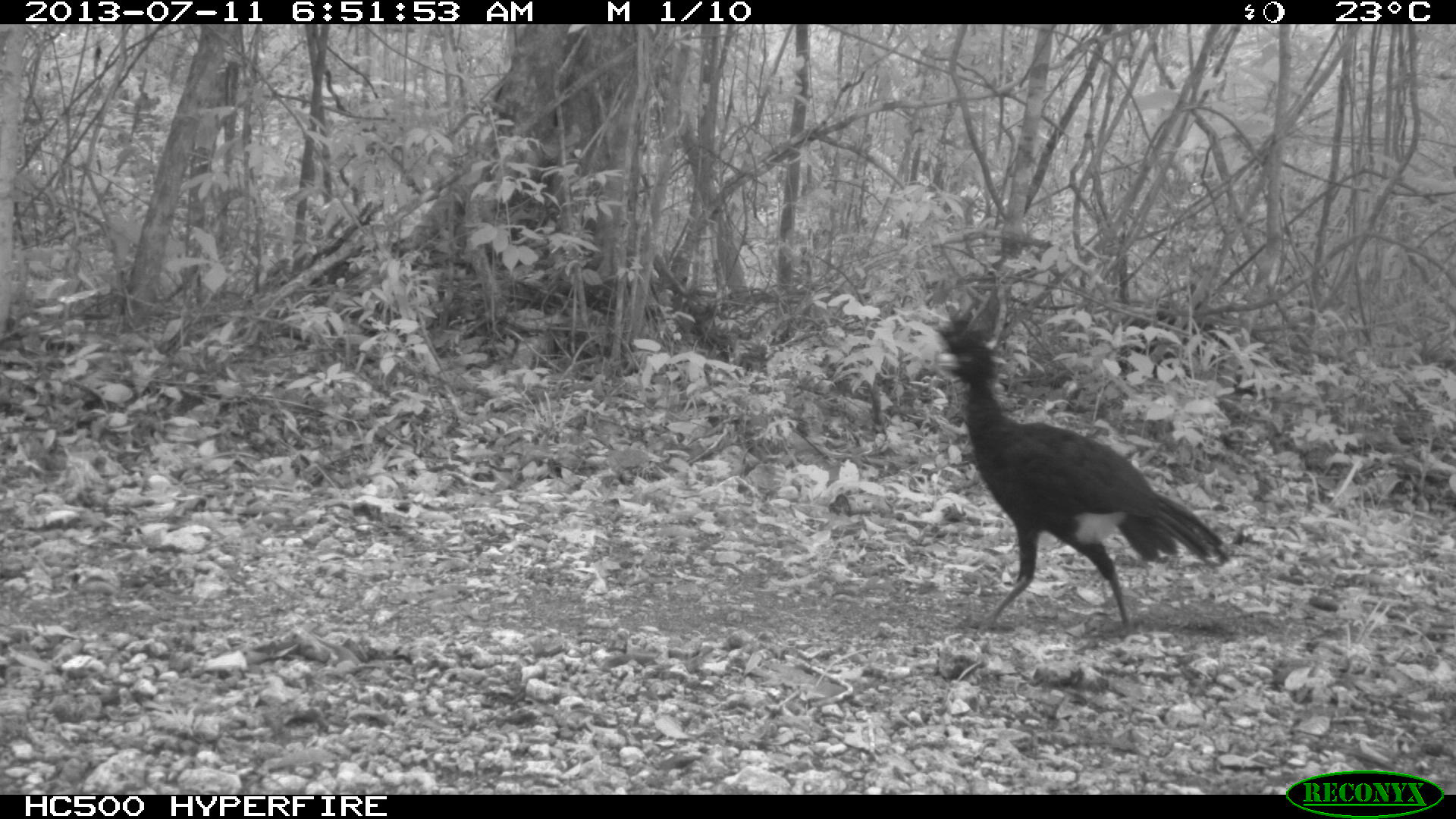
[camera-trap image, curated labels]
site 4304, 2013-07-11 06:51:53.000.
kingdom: Animalia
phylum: Chordata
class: Aves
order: Galliformes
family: Cracidae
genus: Crax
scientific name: Crax rubra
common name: great curassow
Crax rubra (great curassow), count 2.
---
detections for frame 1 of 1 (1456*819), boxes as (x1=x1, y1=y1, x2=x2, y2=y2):
crax rubra: (x1=930, y1=299, x2=1231, y2=638)